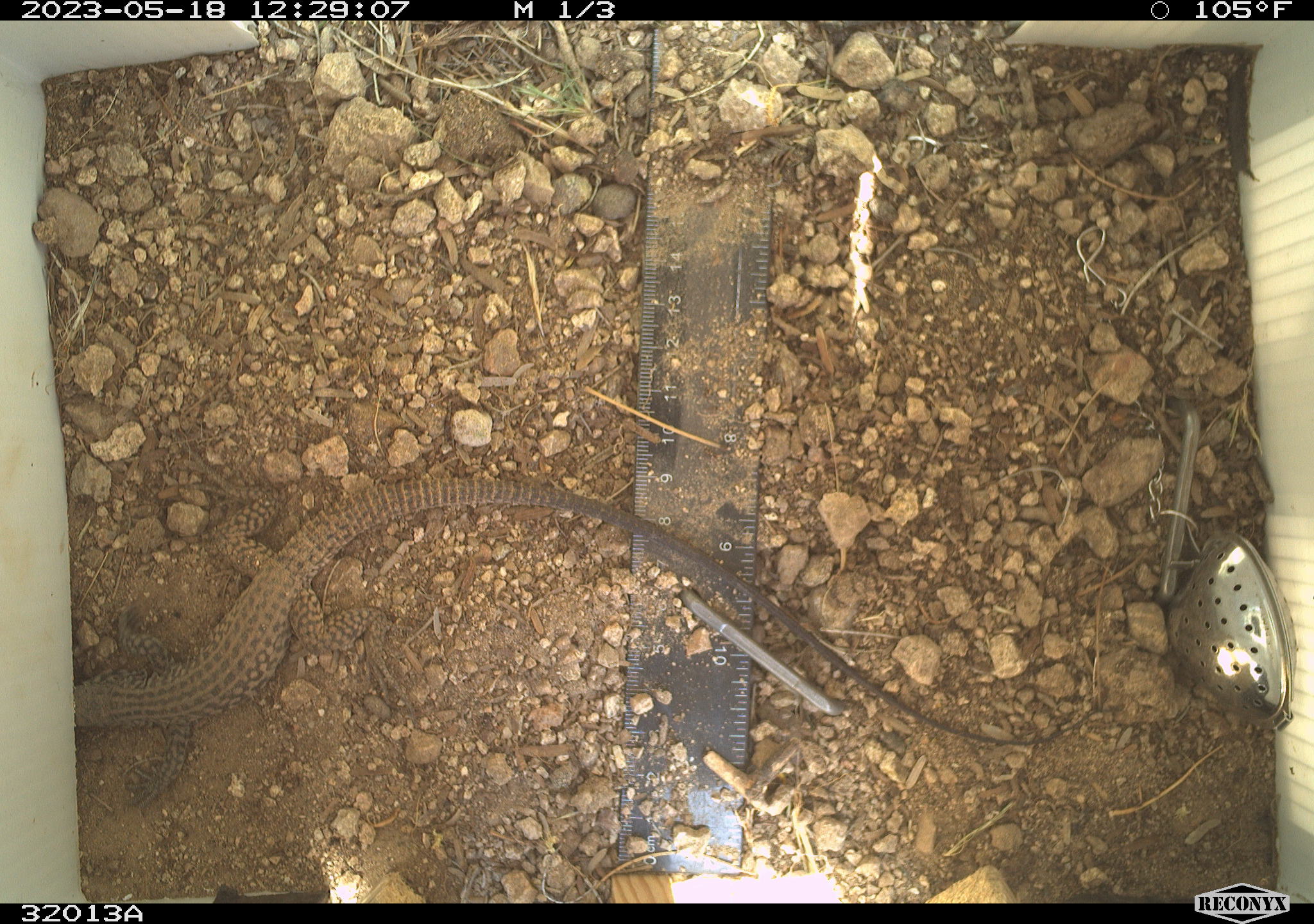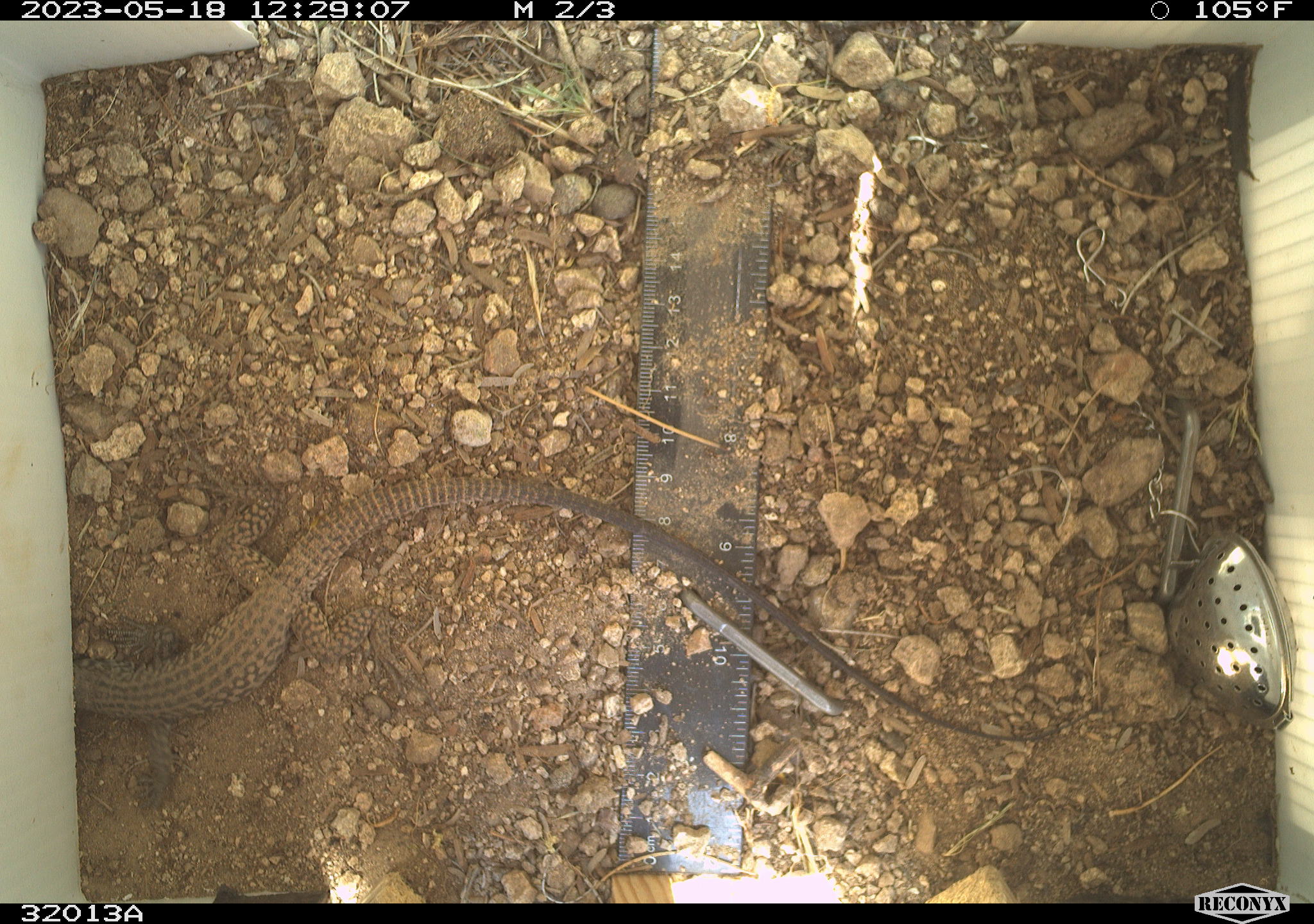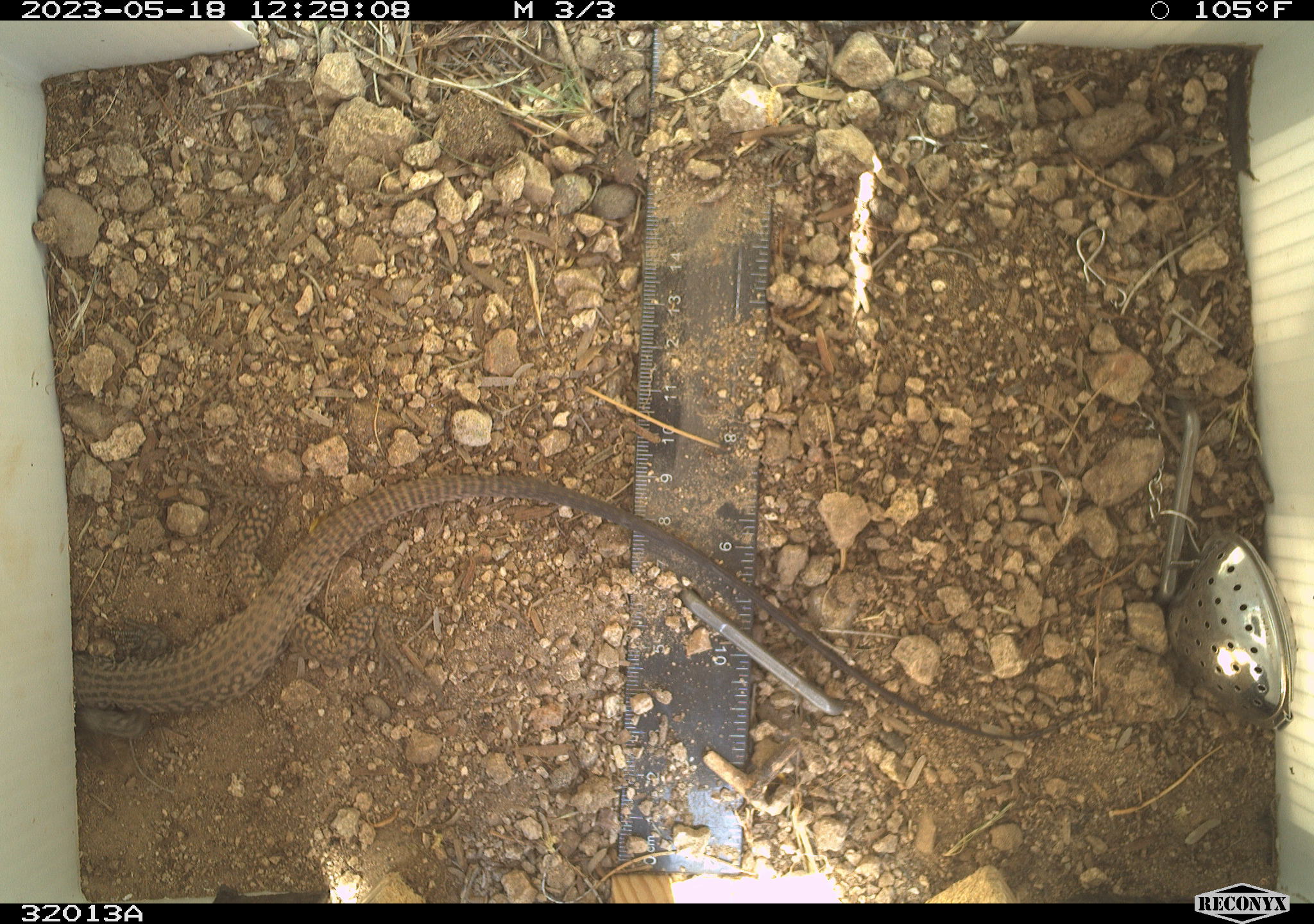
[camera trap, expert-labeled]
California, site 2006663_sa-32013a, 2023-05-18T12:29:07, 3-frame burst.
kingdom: Animalia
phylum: Chordata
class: Reptilia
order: Squamata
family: Teiidae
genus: Aspidoscelis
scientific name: Aspidoscelis tigris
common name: western whiptail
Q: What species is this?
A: Western whiptail (Aspidoscelis tigris).